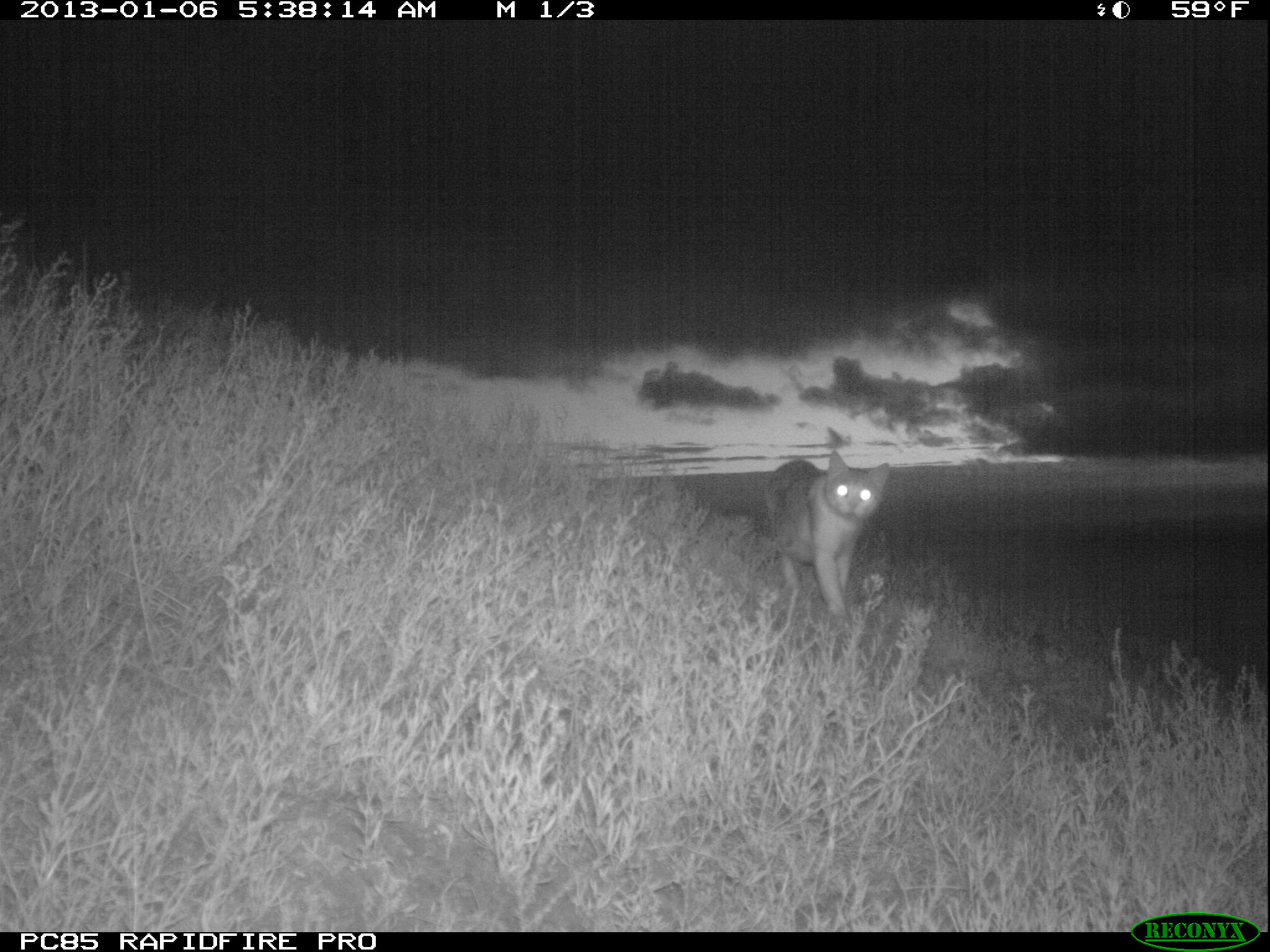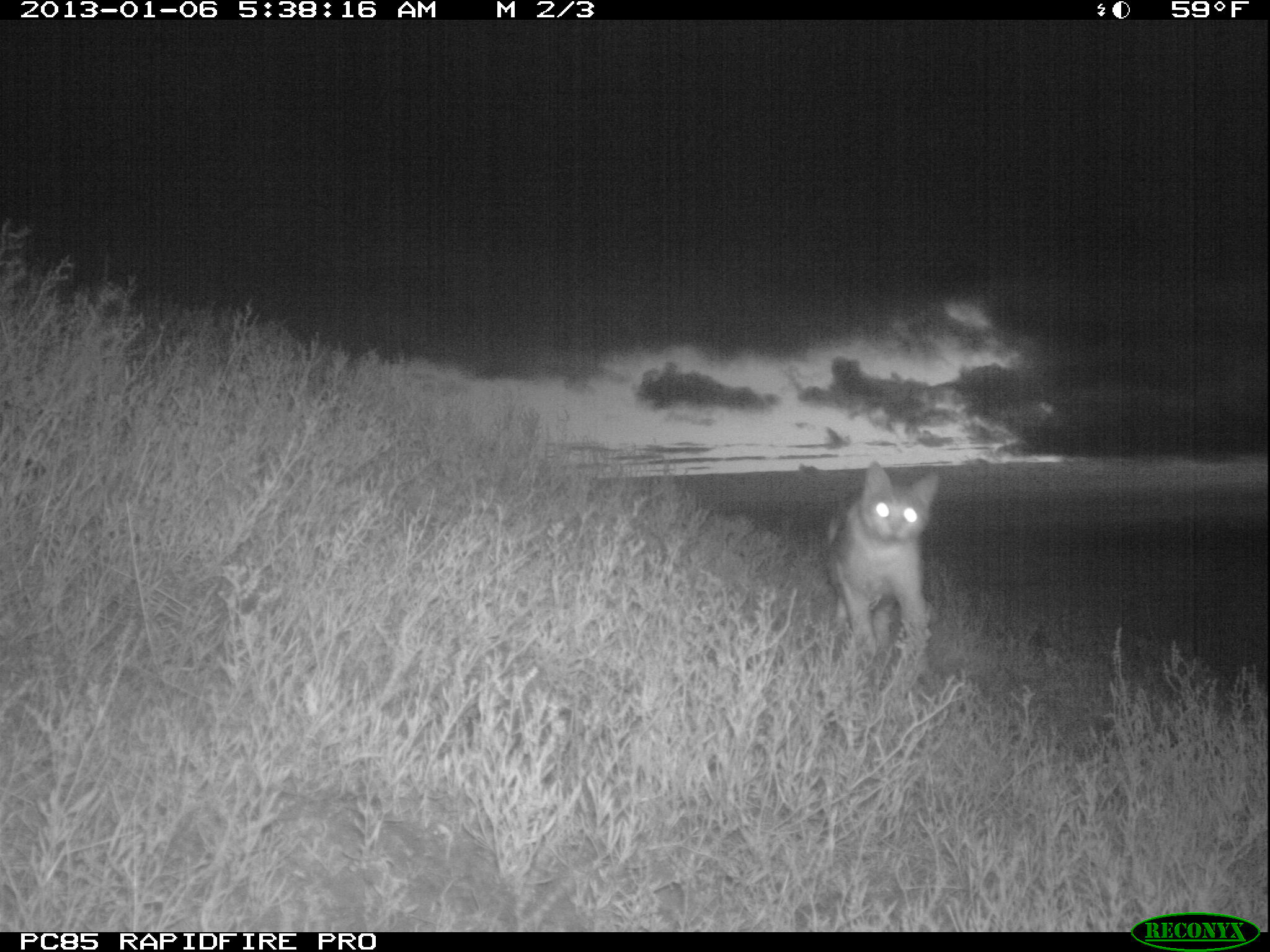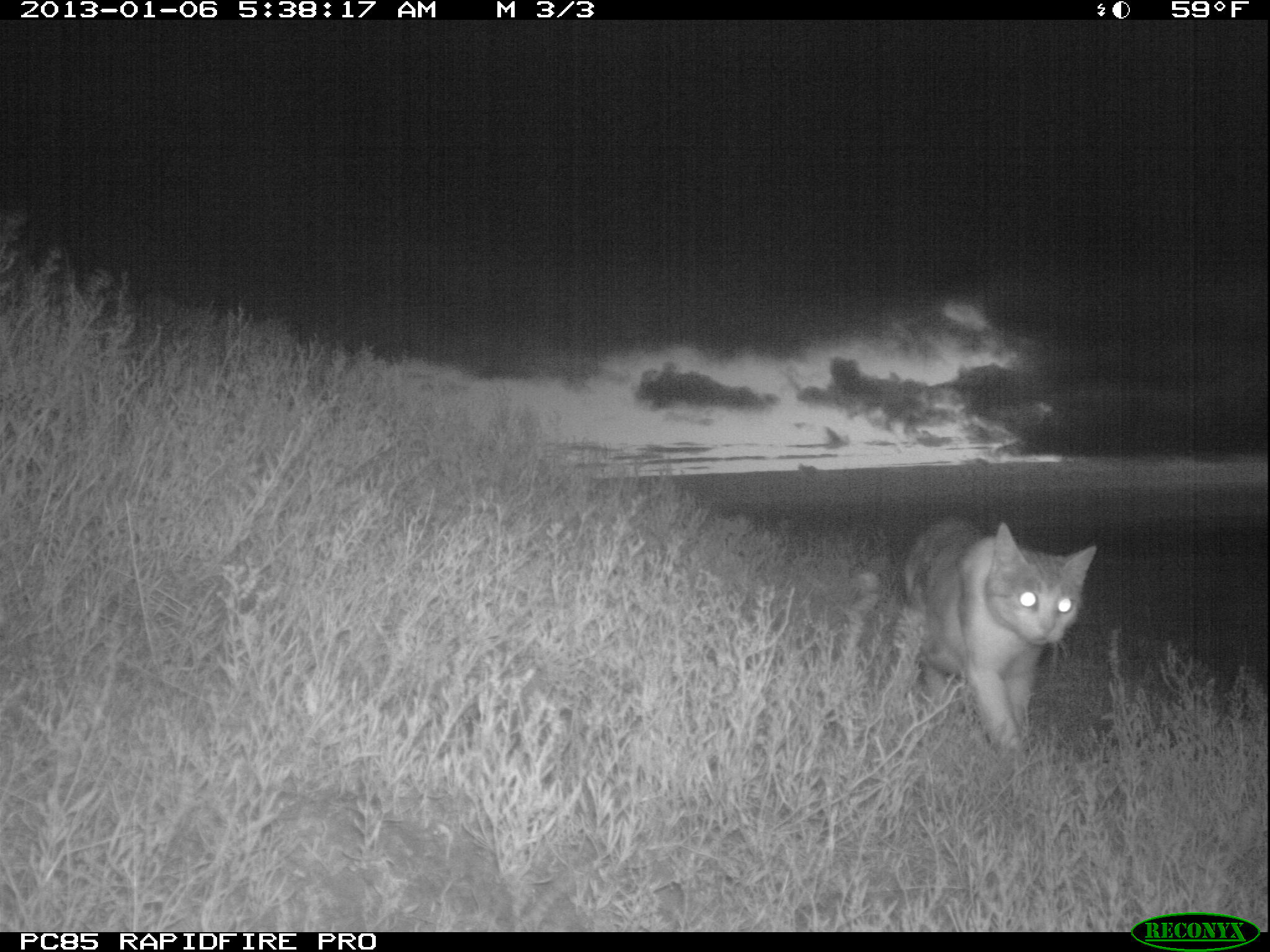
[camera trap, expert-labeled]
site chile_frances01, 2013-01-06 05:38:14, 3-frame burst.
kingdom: Animalia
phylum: Chordata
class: Mammalia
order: Carnivora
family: Felidae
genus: Felis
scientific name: Felis catus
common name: cat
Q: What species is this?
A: Cat (Felis catus).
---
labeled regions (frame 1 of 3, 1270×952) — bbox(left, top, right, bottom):
cat: bbox(737, 434, 891, 625)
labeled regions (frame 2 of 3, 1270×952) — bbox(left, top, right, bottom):
cat: bbox(823, 465, 941, 692)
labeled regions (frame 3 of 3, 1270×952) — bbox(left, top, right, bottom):
cat: bbox(899, 516, 1098, 762)